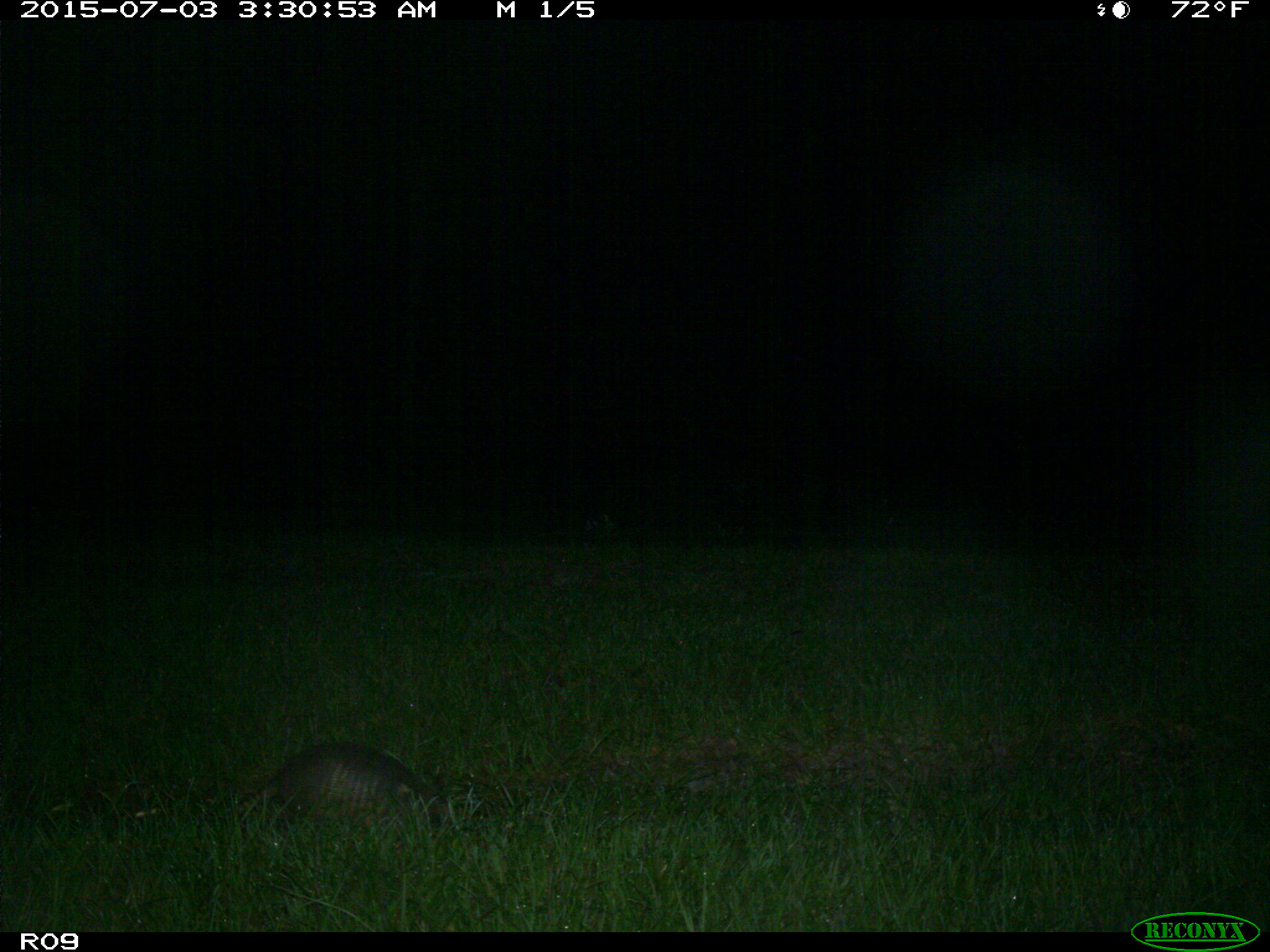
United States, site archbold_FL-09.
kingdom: Animalia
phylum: Chordata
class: Mammalia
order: Cingulata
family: Dasypodidae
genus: Dasypus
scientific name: Dasypus novemcinctus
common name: nine-banded armadillo